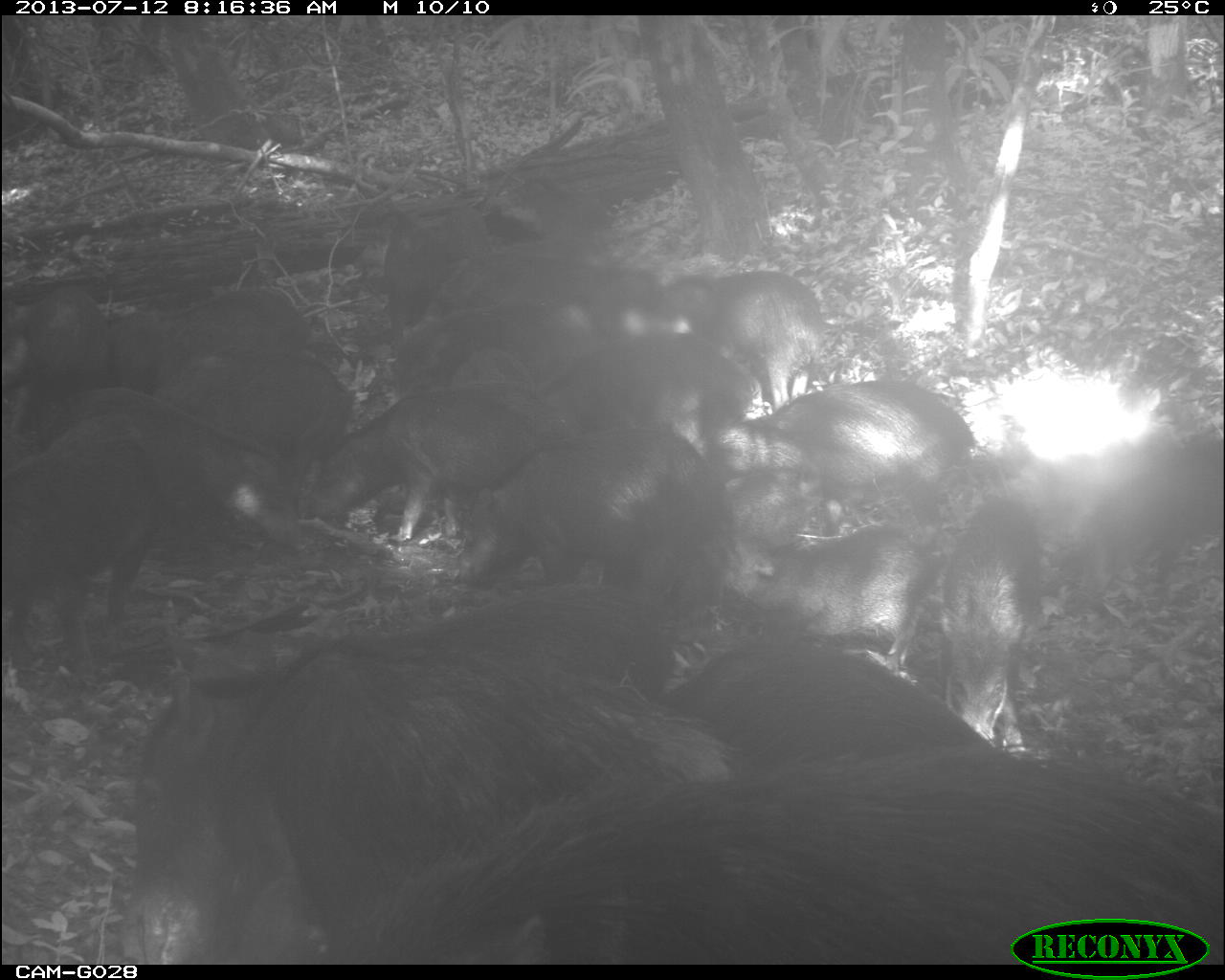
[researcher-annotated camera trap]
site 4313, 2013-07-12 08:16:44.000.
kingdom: Animalia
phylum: Chordata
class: Mammalia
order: Artiodactyla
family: Tayassuidae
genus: Tayassu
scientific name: Tayassu pecari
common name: white-lipped peccary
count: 20